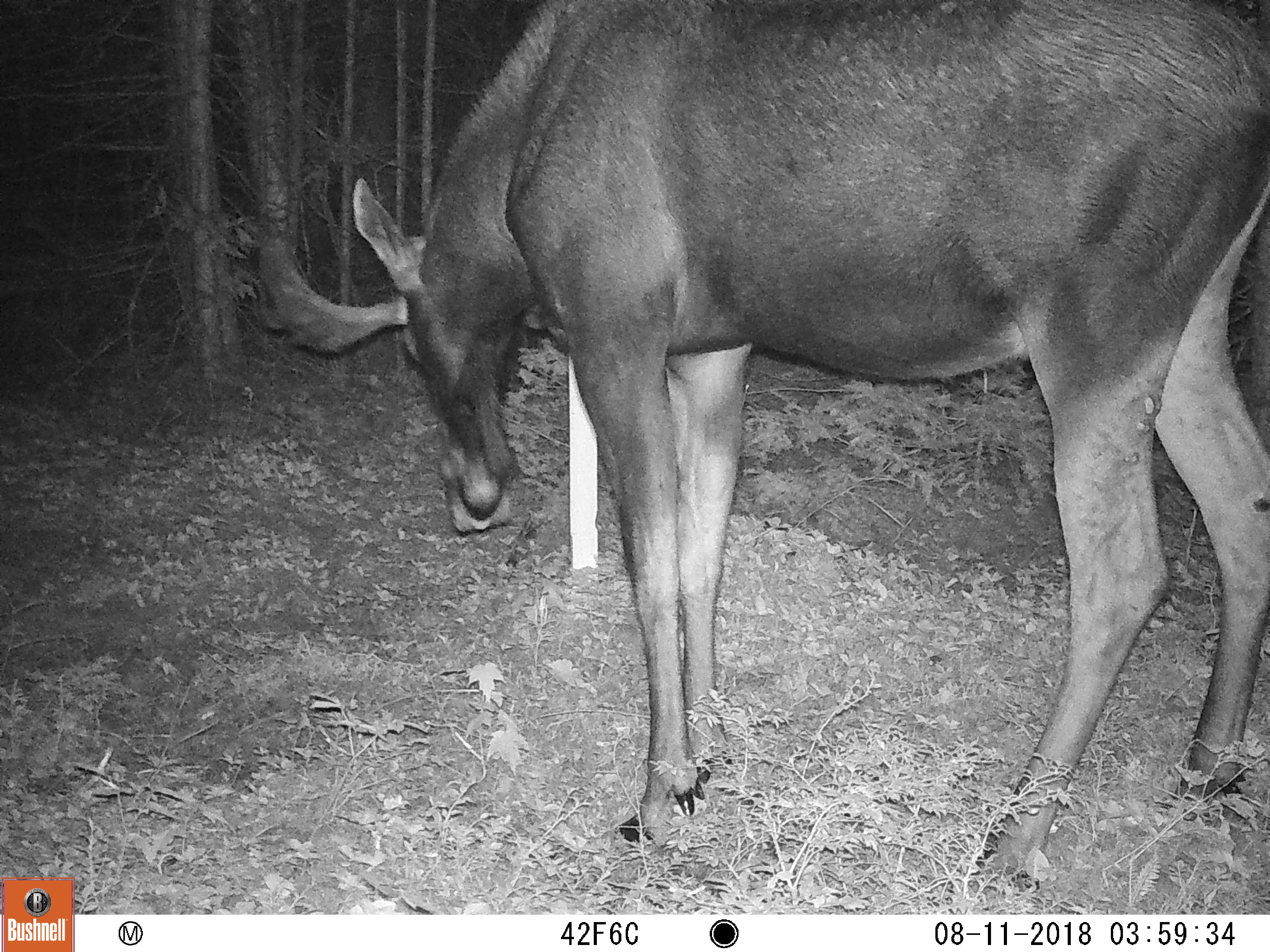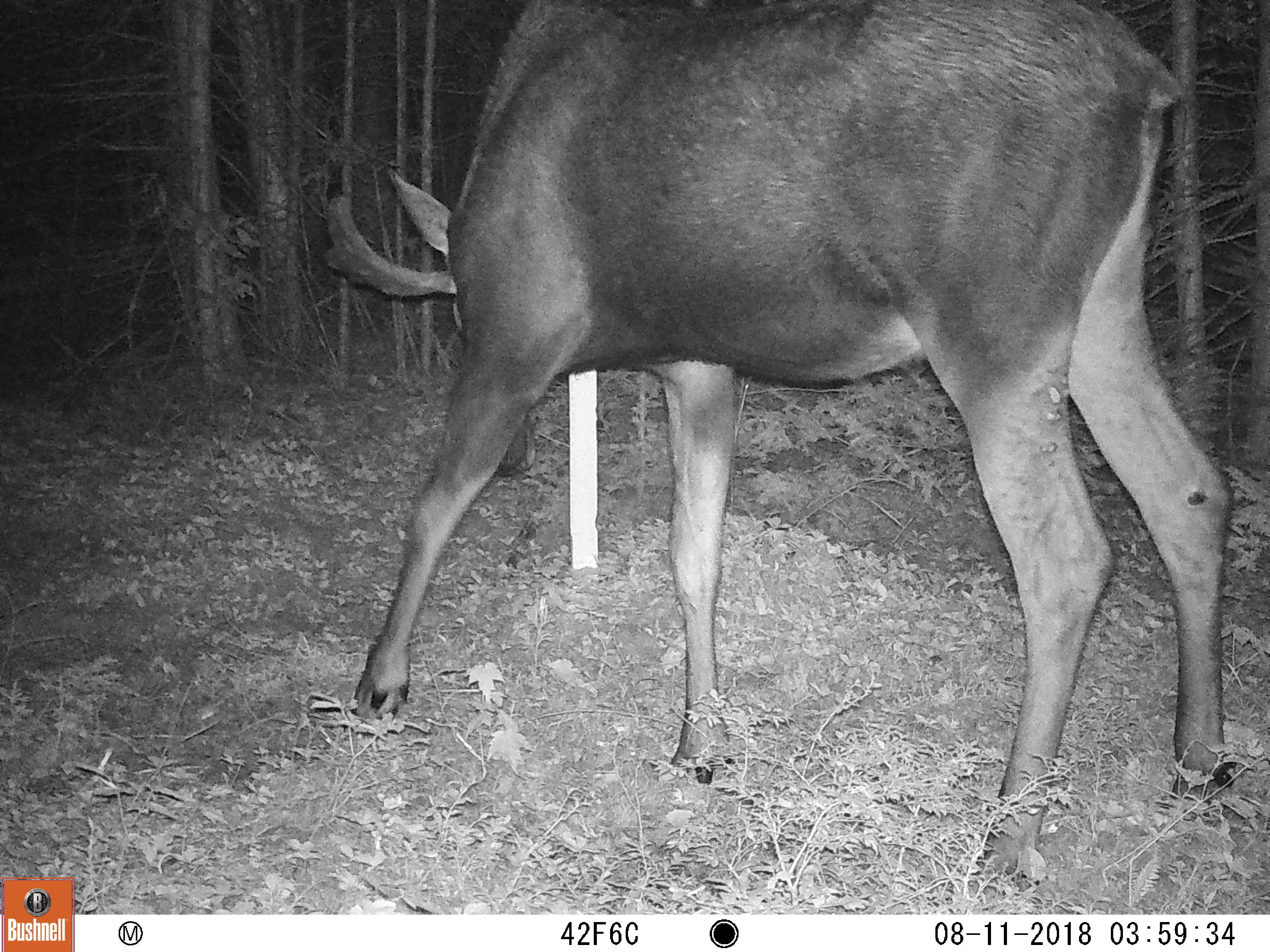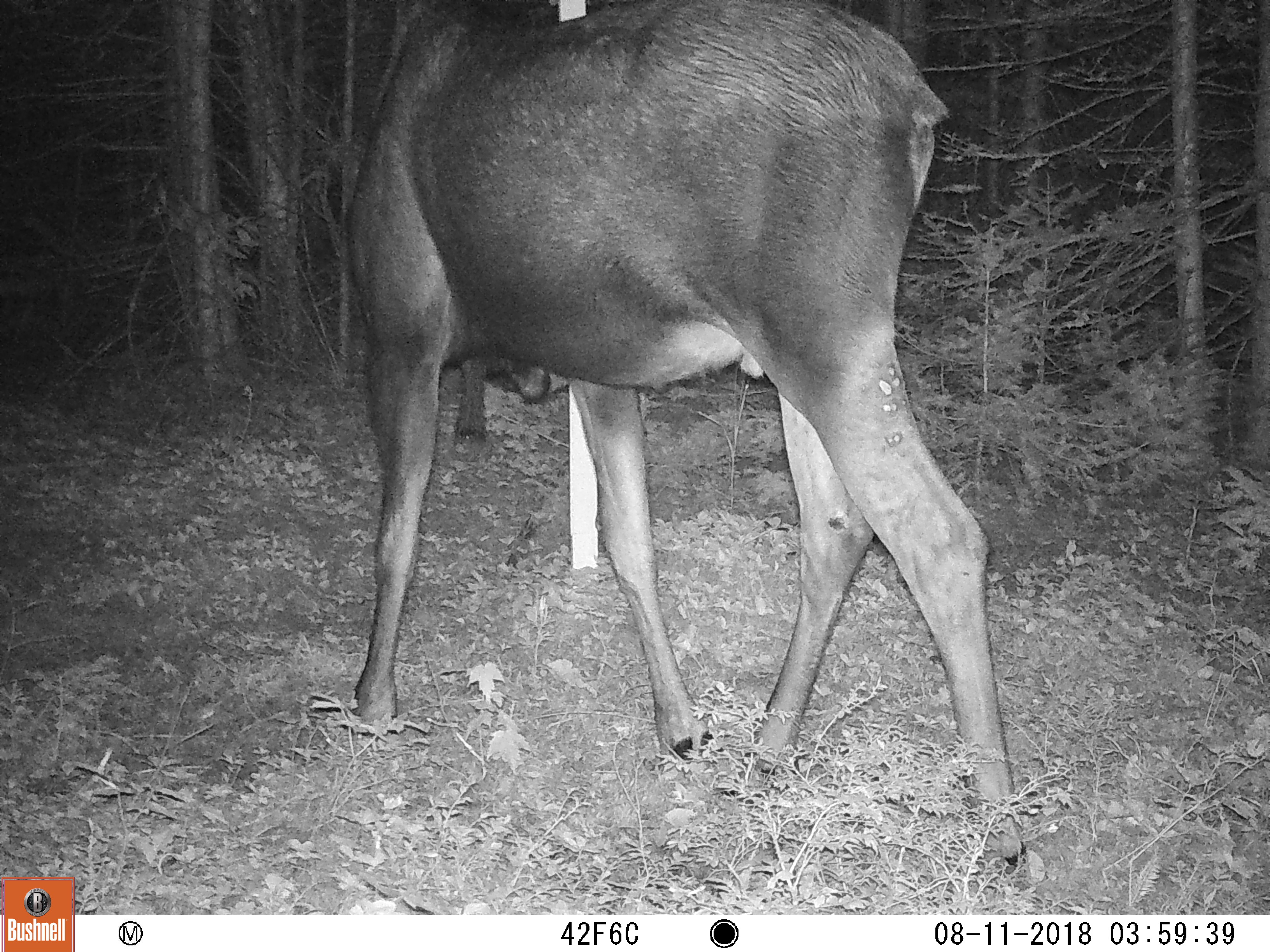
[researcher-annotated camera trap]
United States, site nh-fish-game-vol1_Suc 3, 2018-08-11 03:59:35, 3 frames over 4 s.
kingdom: Animalia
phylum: Chordata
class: Mammalia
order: Artiodactyla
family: Cervidae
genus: Alces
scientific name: Alces alces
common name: moose